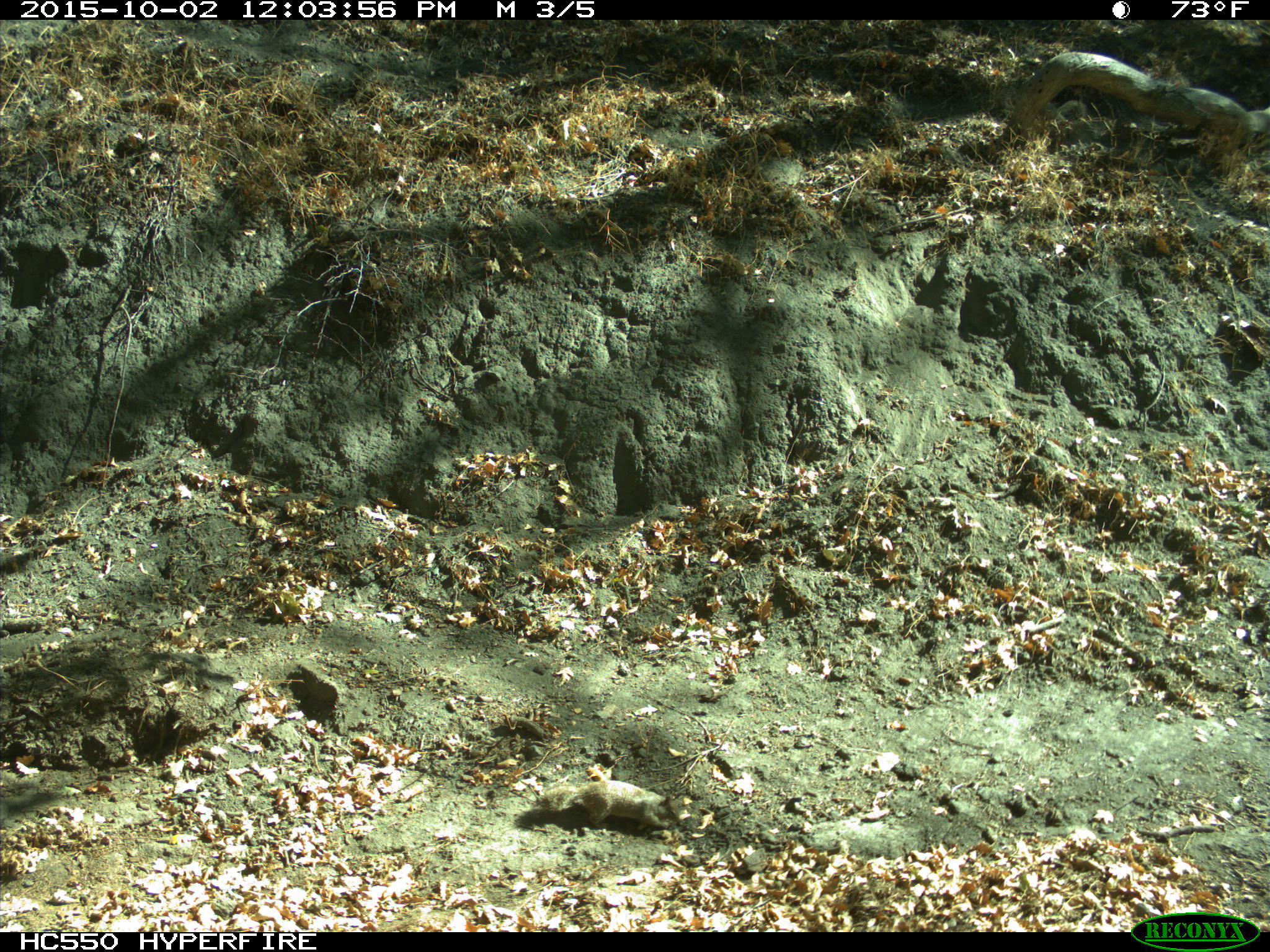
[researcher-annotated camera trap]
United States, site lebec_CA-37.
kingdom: Animalia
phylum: Chordata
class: Mammalia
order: Rodentia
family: Sciuridae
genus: Otospermophilus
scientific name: Otospermophilus beecheyi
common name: california ground squirrel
Otospermophilus beecheyi (california ground squirrel).